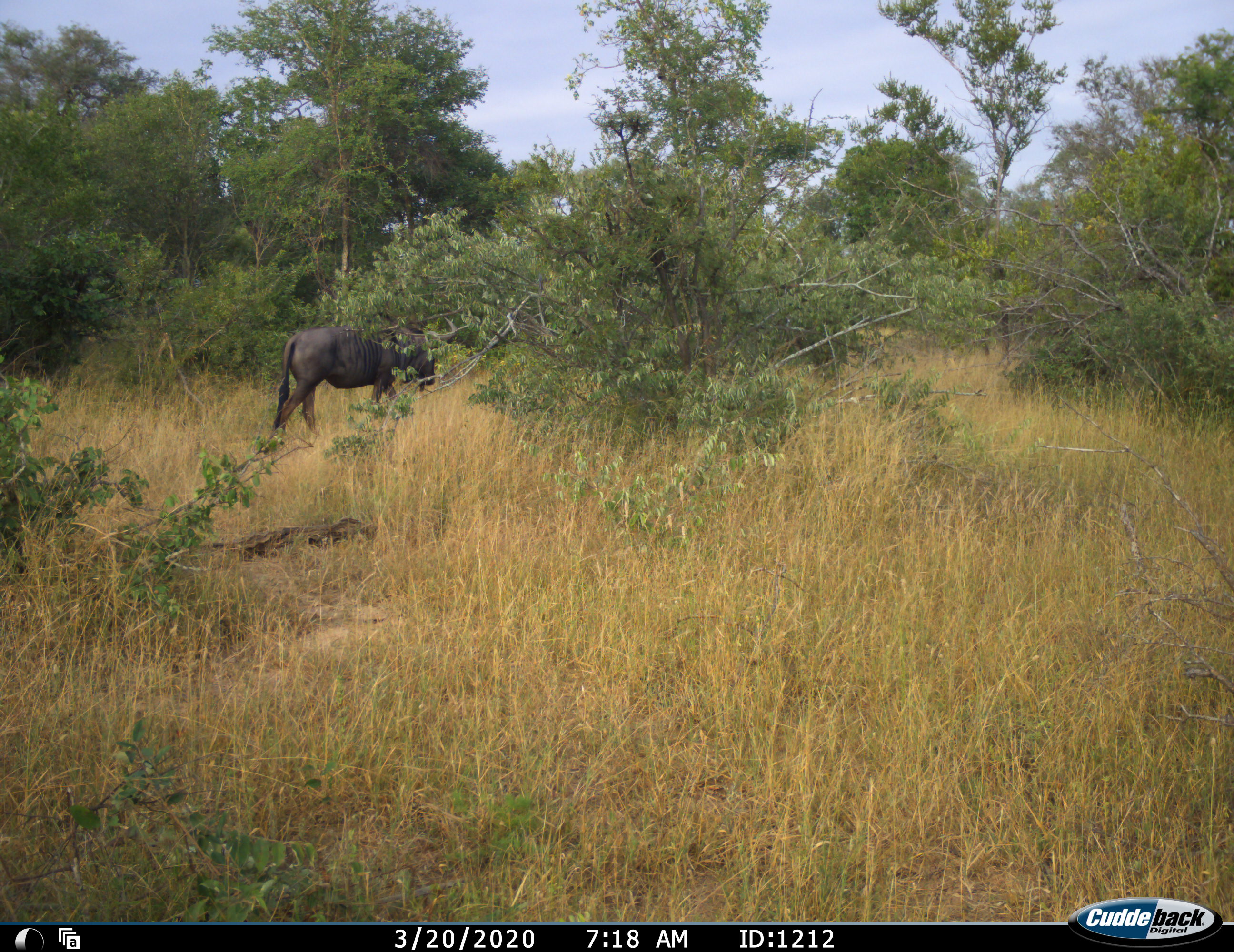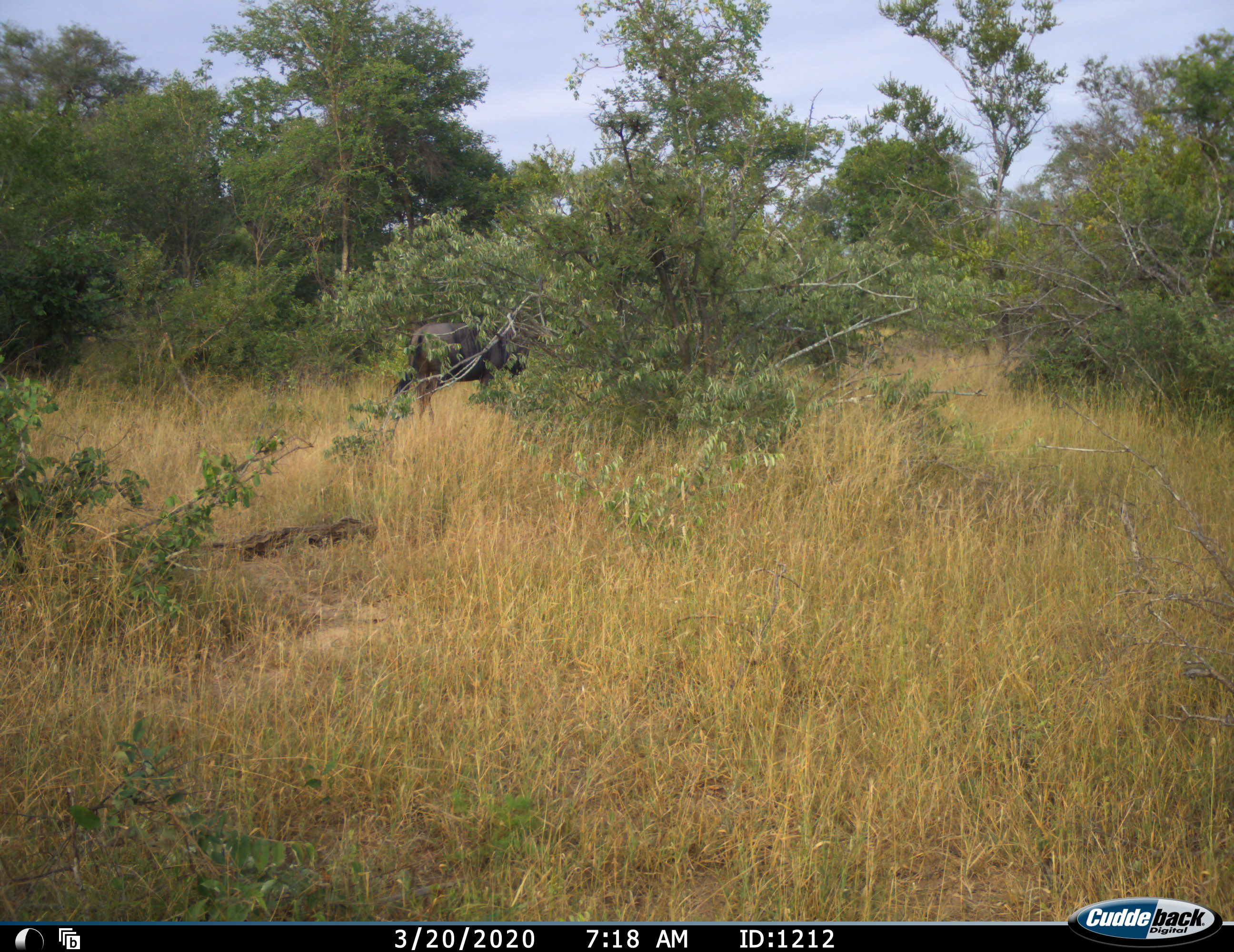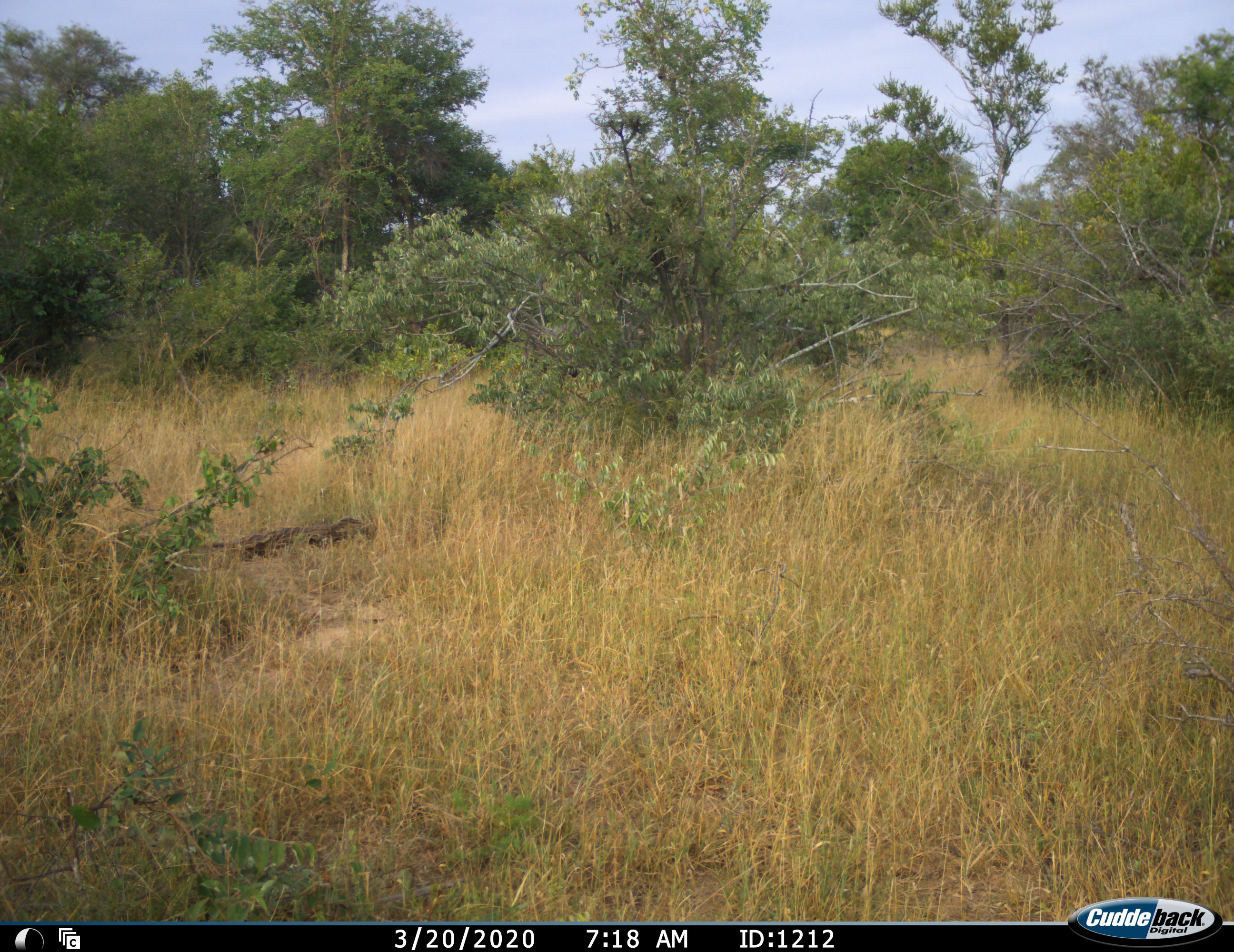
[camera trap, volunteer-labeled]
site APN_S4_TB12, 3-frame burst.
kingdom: Animalia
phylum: Chordata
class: Mammalia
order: Artiodactyla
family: Bovidae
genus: Connochaetes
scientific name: Connochaetes taurinus taurinus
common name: blue wildebeest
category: wildebeestblue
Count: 1.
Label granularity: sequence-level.